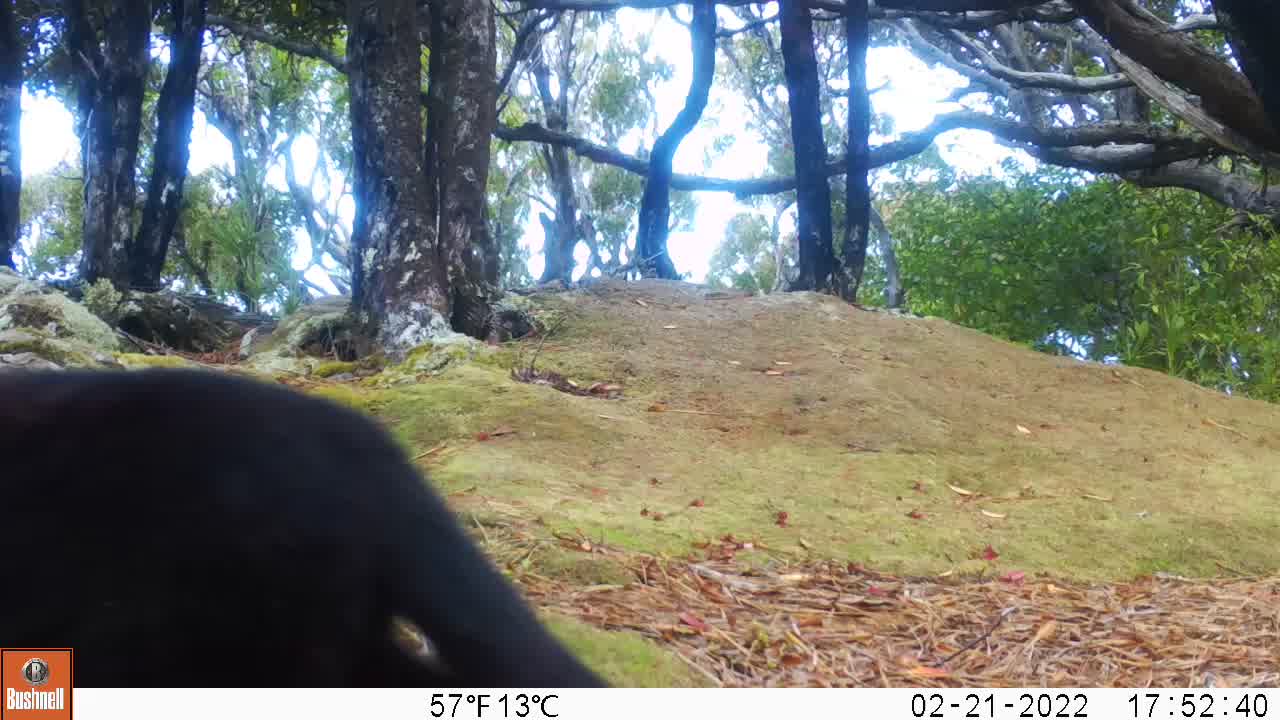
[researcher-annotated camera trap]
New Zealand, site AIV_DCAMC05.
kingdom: Animalia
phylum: Chordata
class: Mammalia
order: Carnivora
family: Felidae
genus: Felis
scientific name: Felis catus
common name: domestic cat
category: cat